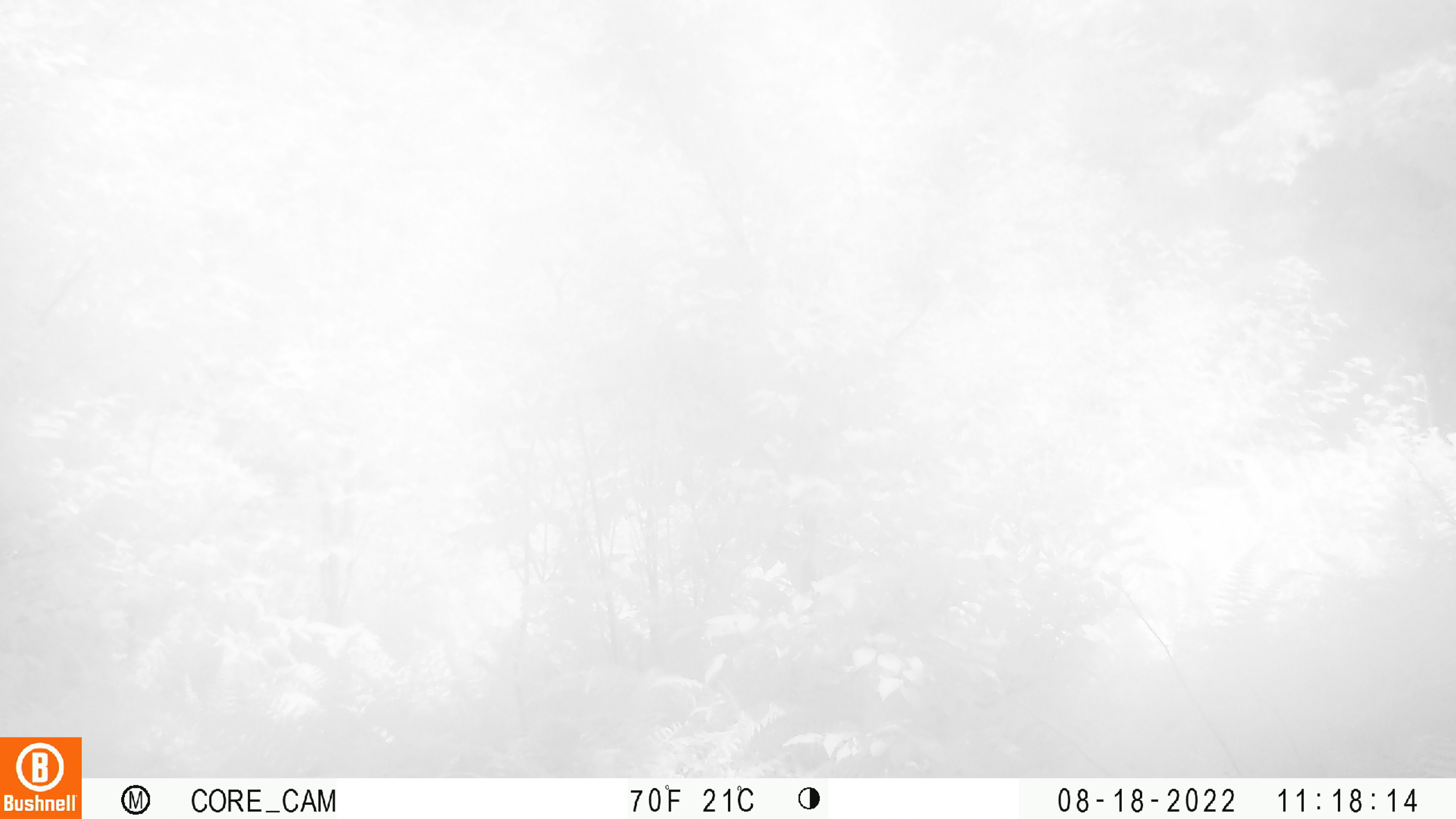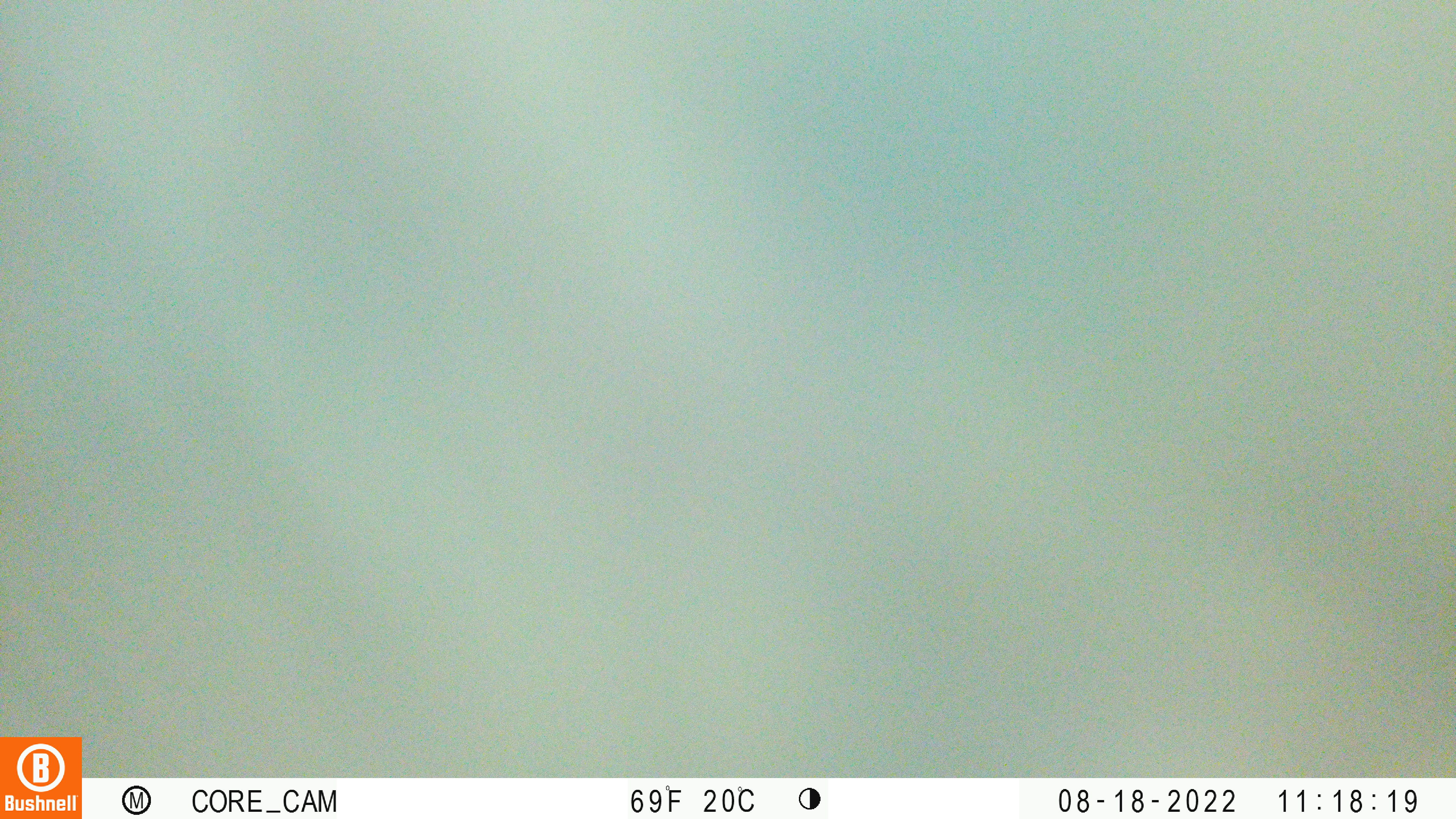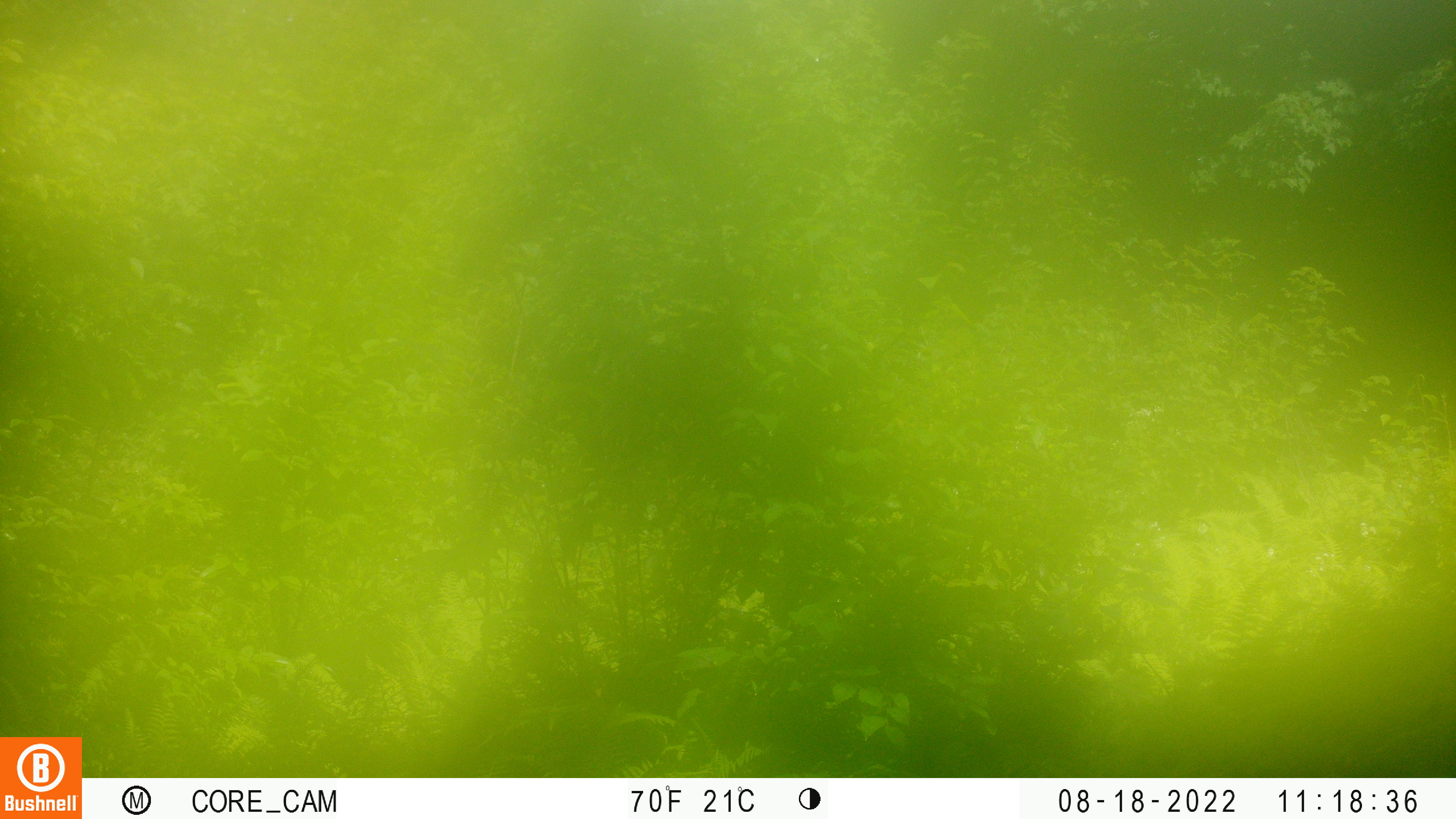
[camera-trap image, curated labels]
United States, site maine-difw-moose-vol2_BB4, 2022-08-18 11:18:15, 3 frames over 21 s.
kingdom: Animalia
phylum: Chordata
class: Mammalia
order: Artiodactyla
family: Cervidae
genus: Alces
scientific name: Alces alces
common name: moose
Moose (Alces alces).